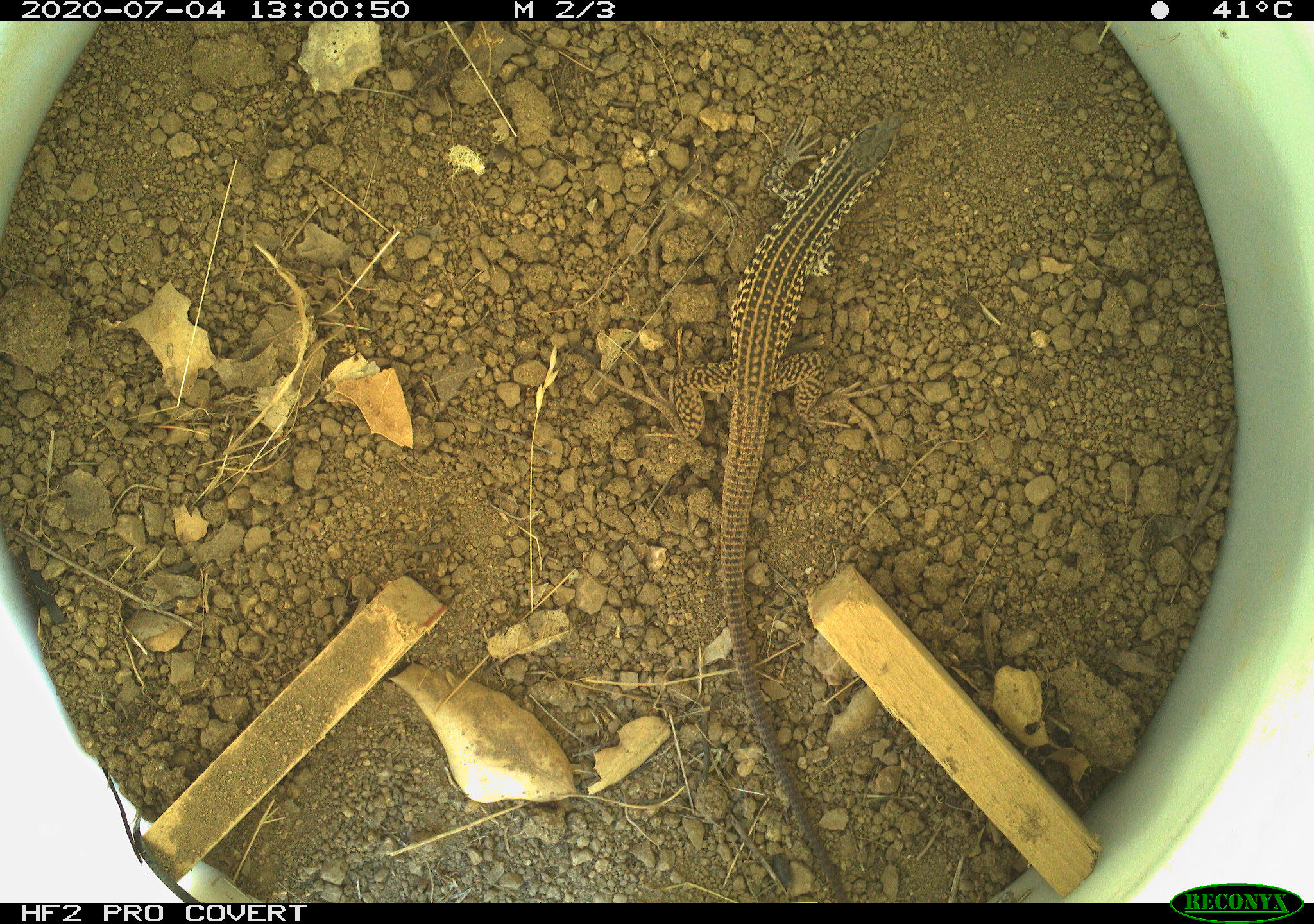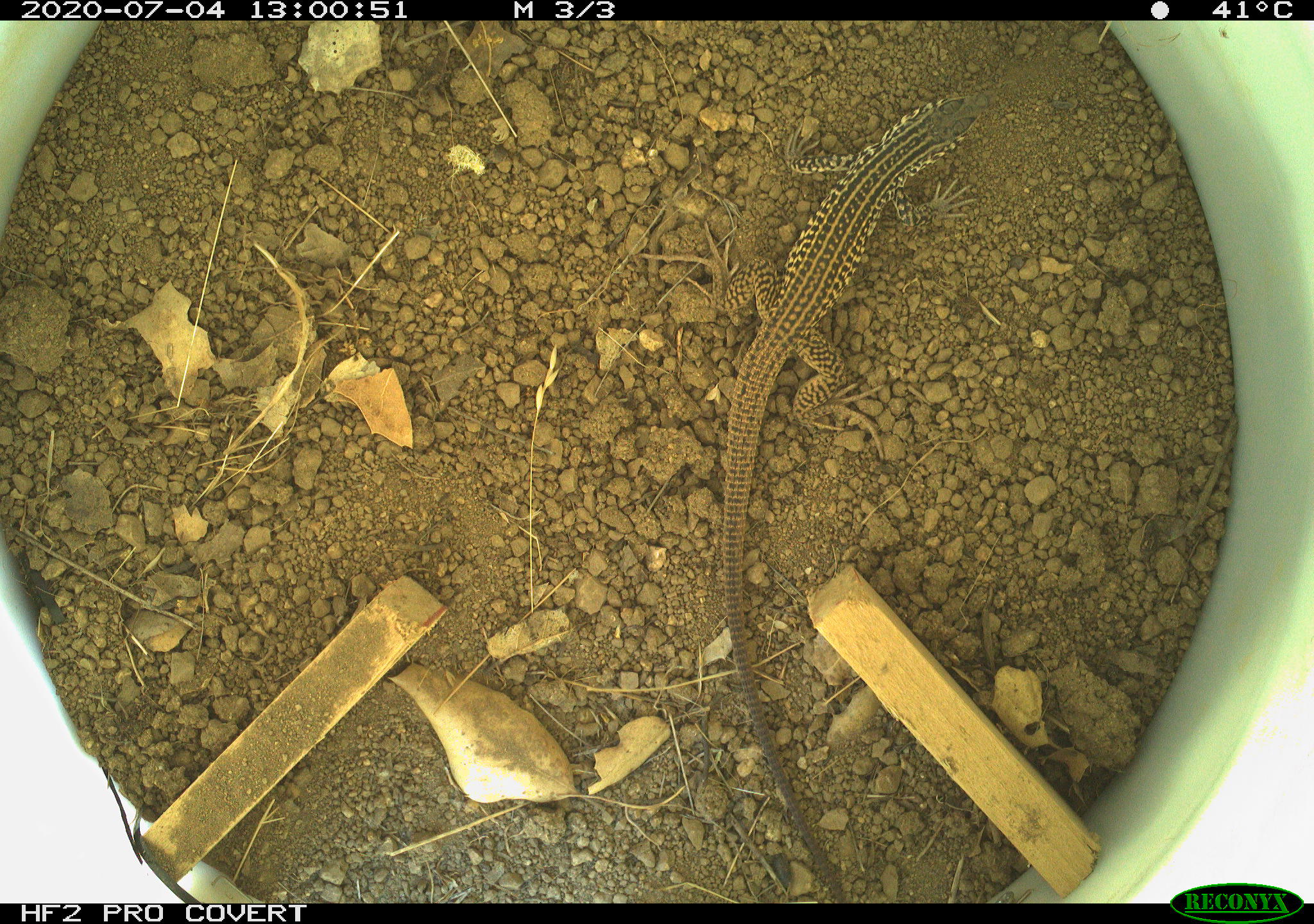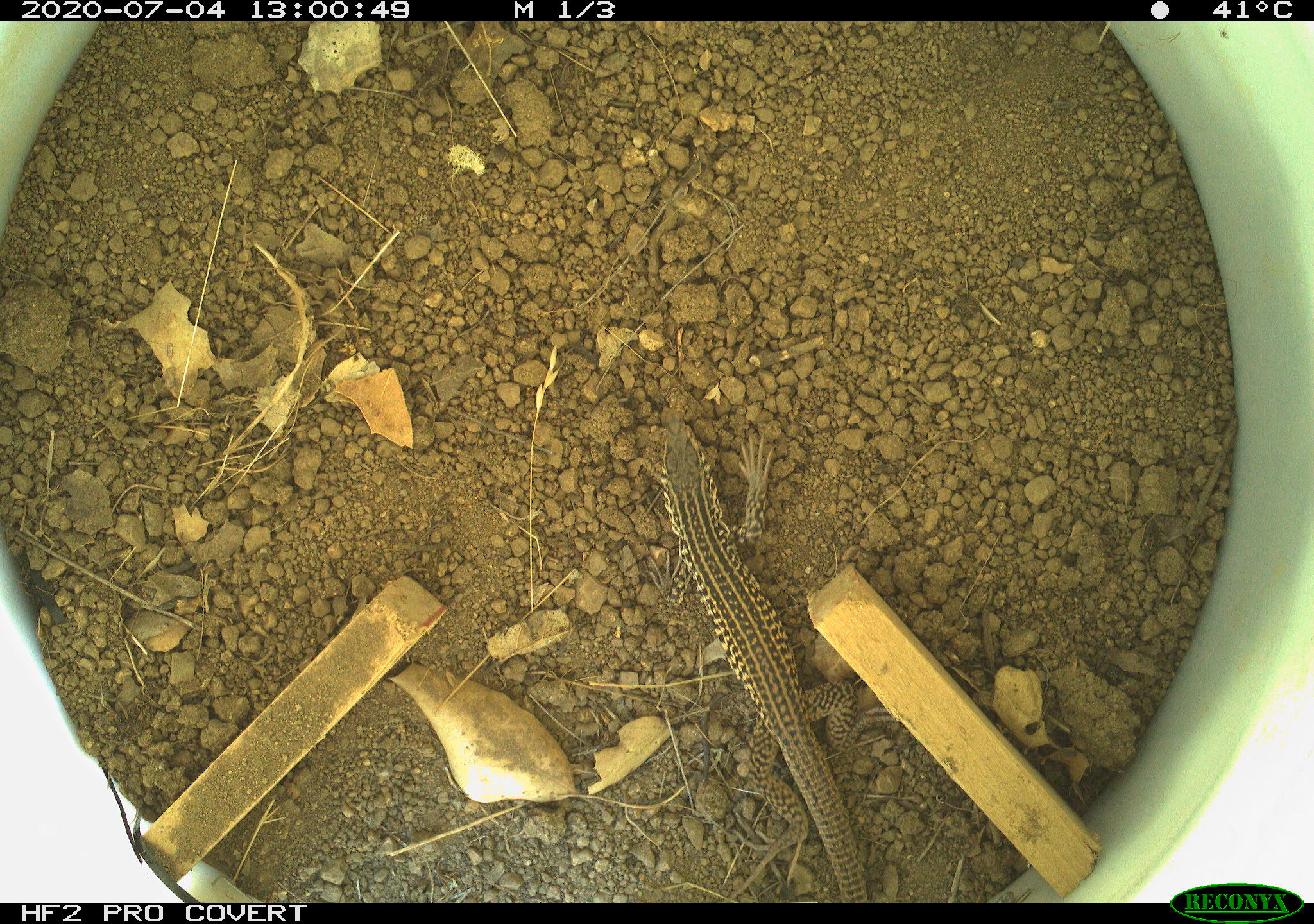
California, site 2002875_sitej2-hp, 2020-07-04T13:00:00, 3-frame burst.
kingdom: Animalia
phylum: Chordata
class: Reptilia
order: Squamata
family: Teiidae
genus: Aspidoscelis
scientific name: Aspidoscelis tigris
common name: western whiptail